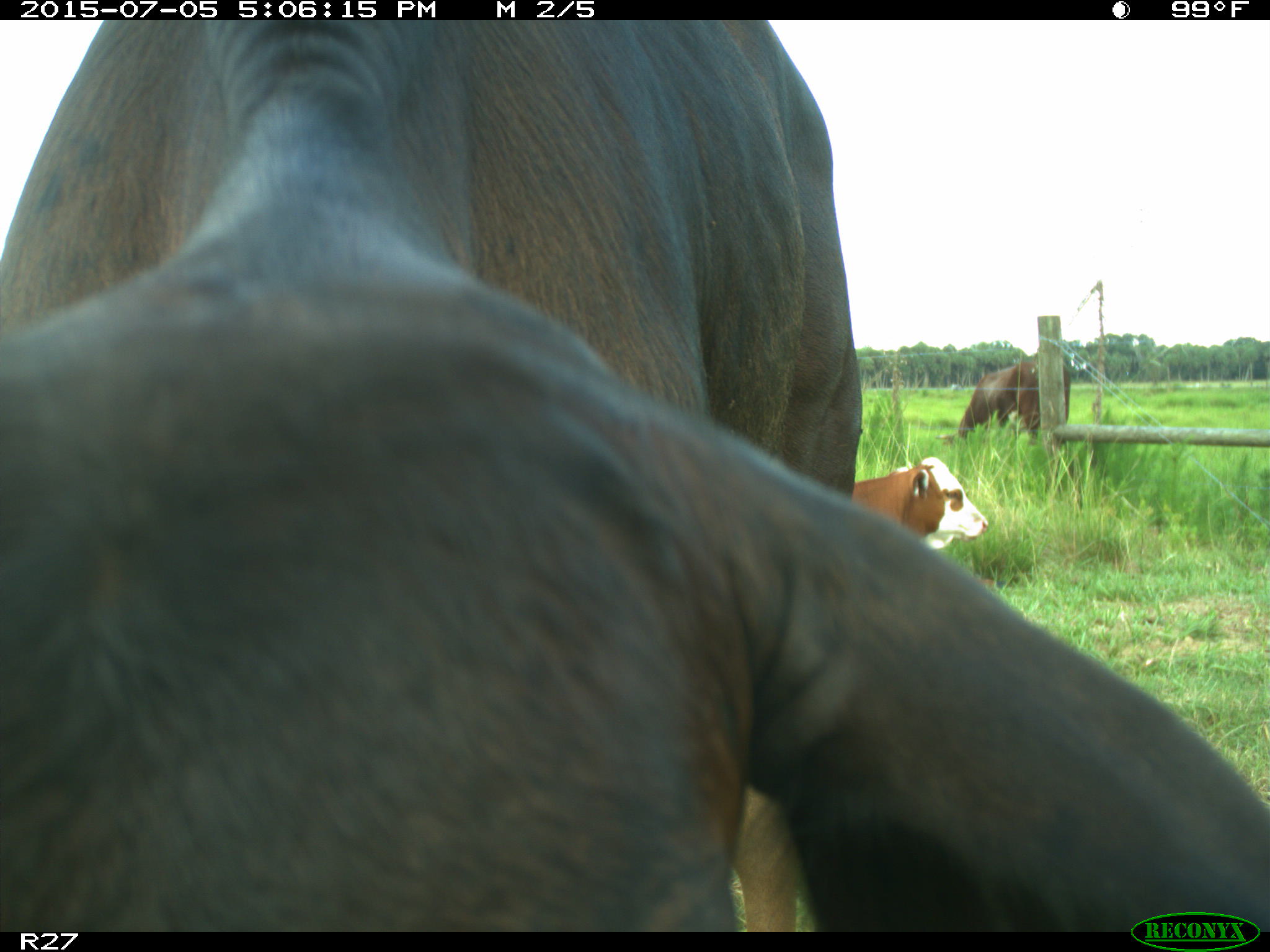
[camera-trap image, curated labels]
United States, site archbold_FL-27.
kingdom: Animalia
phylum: Chordata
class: Mammalia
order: Artiodactyla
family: Bovidae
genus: Bos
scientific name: Bos taurus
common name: domestic cow